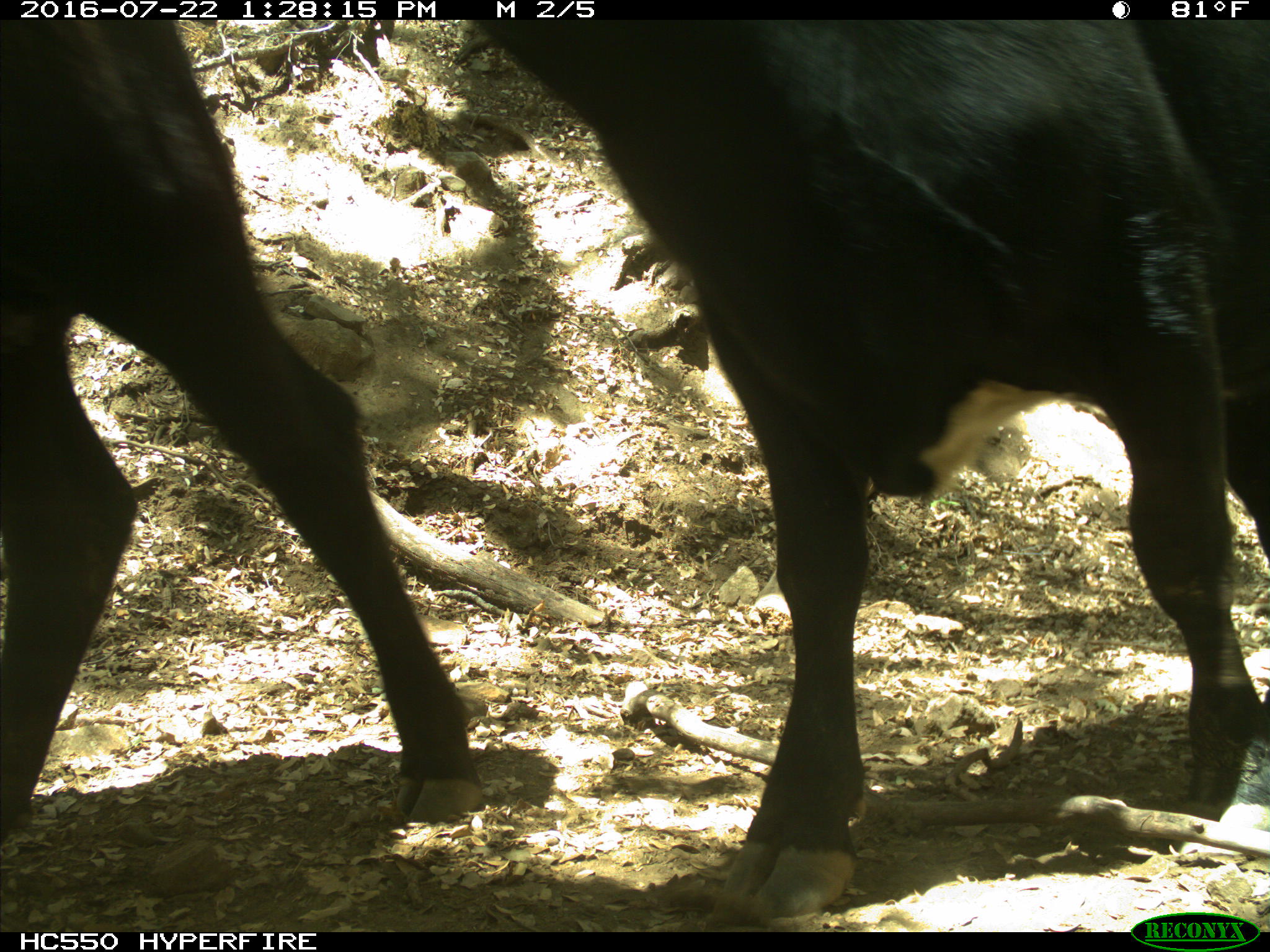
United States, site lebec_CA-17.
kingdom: Animalia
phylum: Chordata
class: Mammalia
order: Artiodactyla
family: Bovidae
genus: Bos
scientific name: Bos taurus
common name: domestic cow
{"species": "Bos taurus (domestic cow)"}